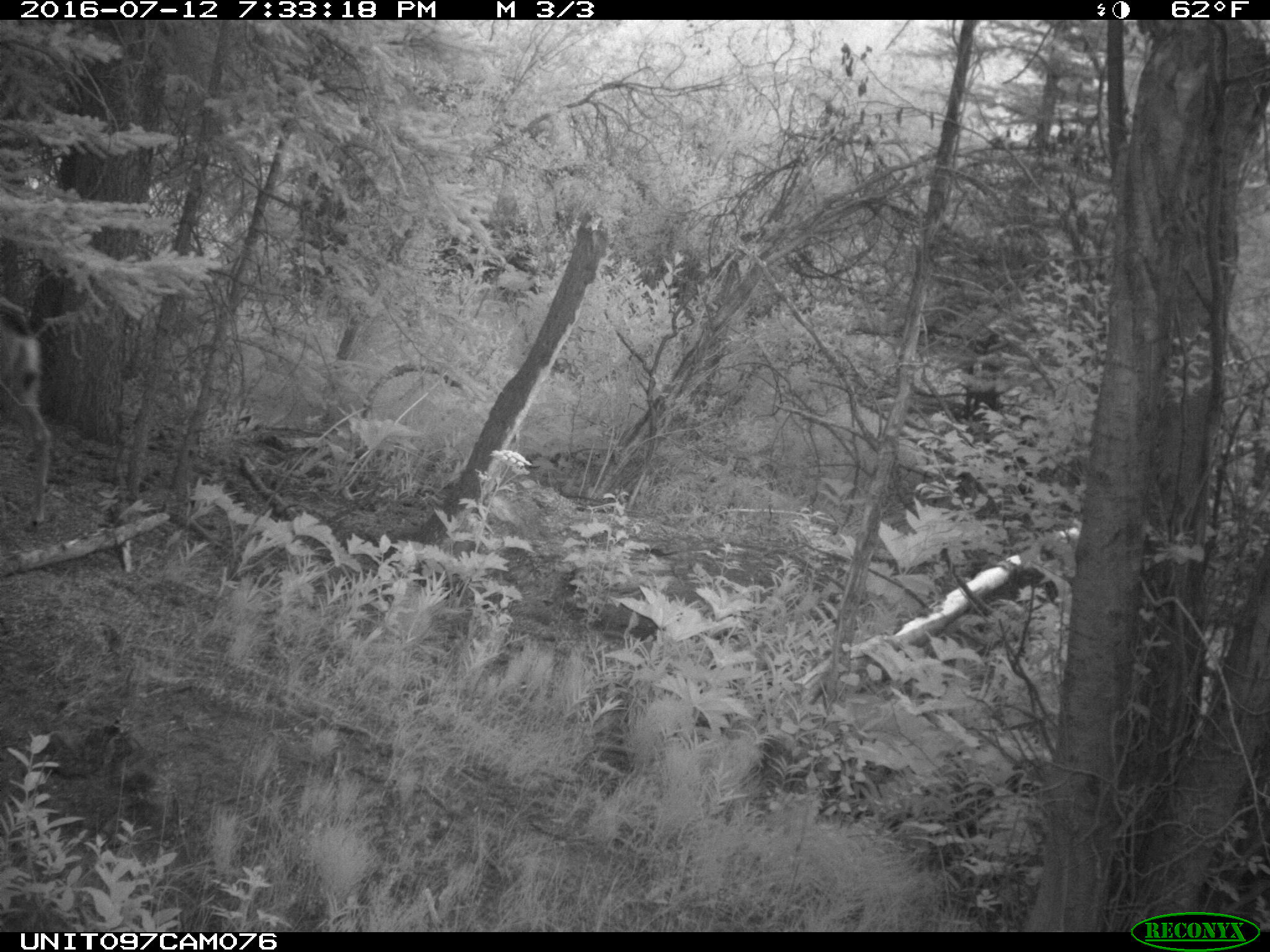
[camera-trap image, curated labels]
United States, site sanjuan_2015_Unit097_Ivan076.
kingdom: Animalia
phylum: Chordata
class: Mammalia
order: Artiodactyla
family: Cervidae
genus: Odocoileus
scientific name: Odocoileus hemionus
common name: mule deer